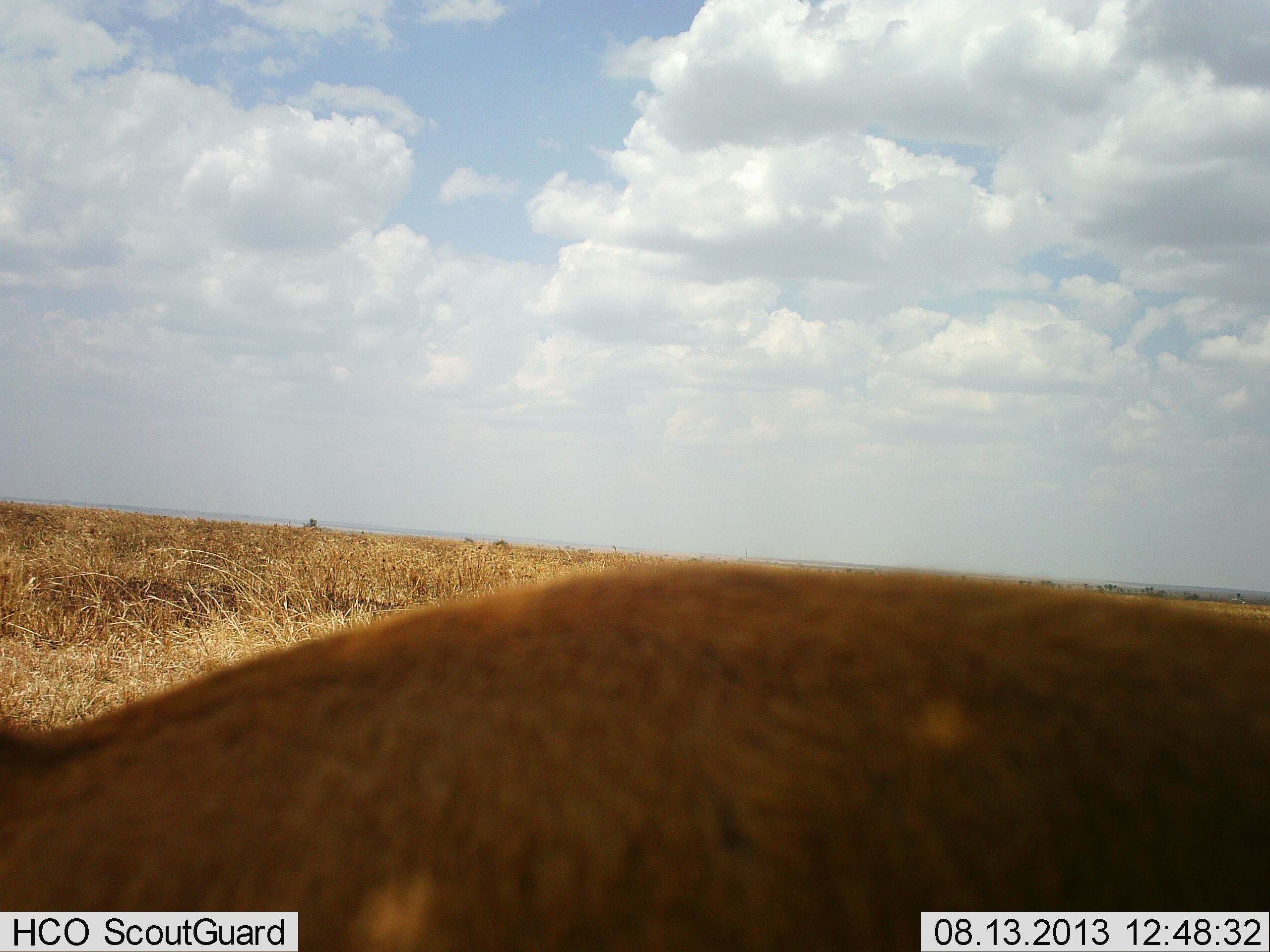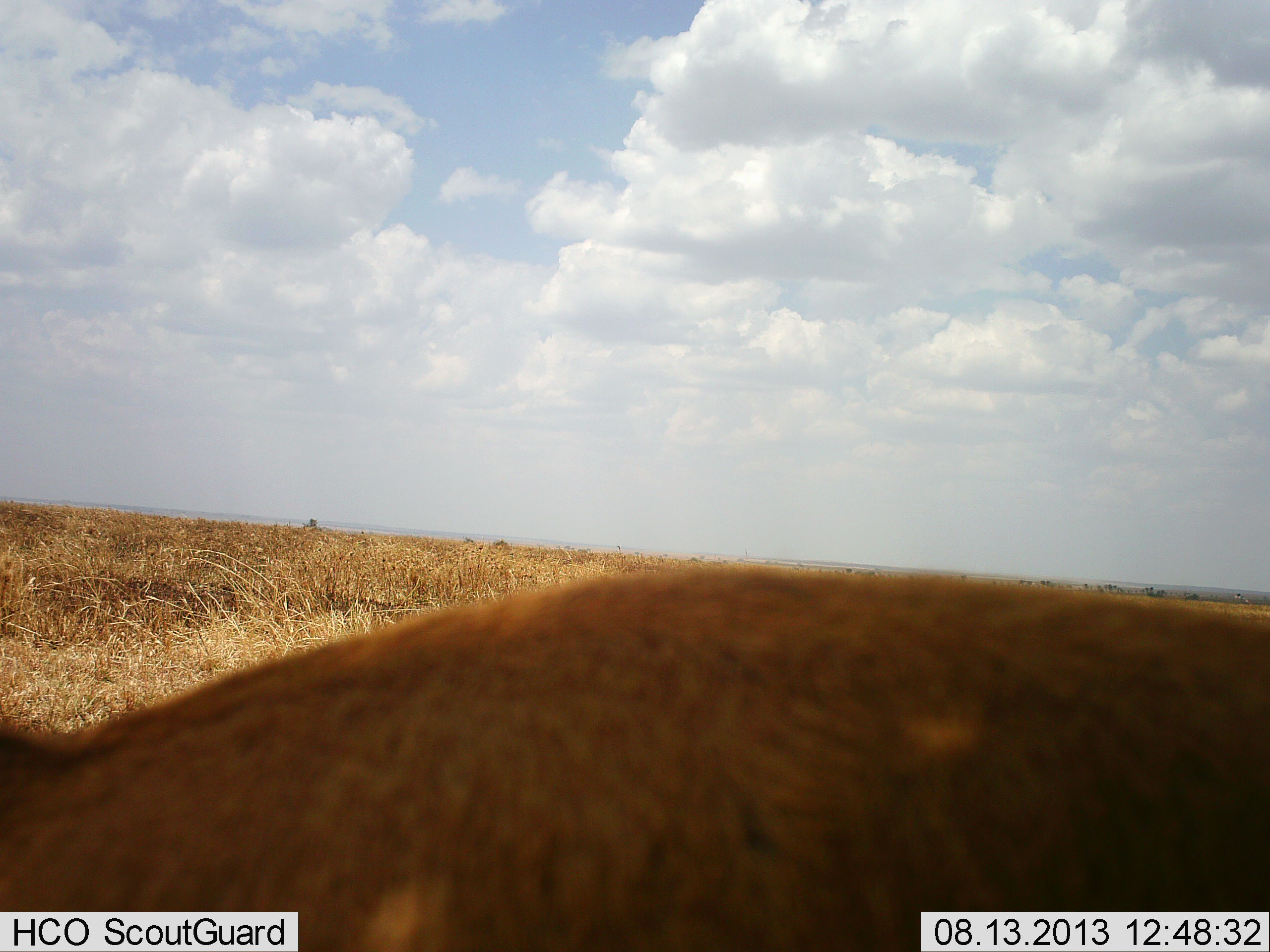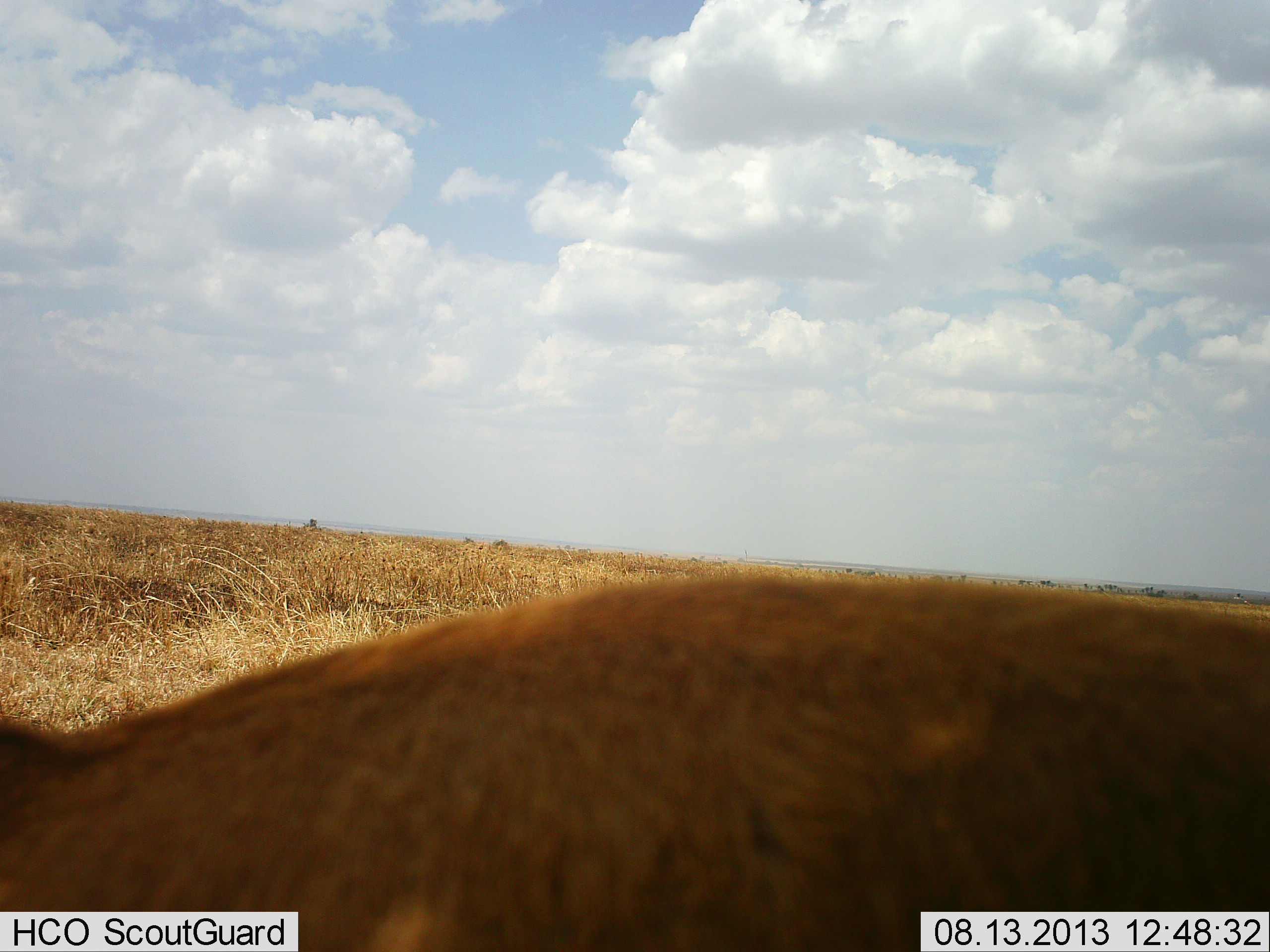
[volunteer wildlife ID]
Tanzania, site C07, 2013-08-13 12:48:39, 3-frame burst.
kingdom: Animalia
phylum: Chordata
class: Mammalia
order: Artiodactyla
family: Bovidae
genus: Eudorcas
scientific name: Eudorcas thomsonii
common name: thomson's gazelle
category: gazellethomsons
Gazellethomsons (thomson's gazelle) (Eudorcas thomsonii), count 1. Behavior (volunteer vote fractions): standing 71%, resting 14%, moving 0%, interacting 0%. Young present (vote fraction): 0%. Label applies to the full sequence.